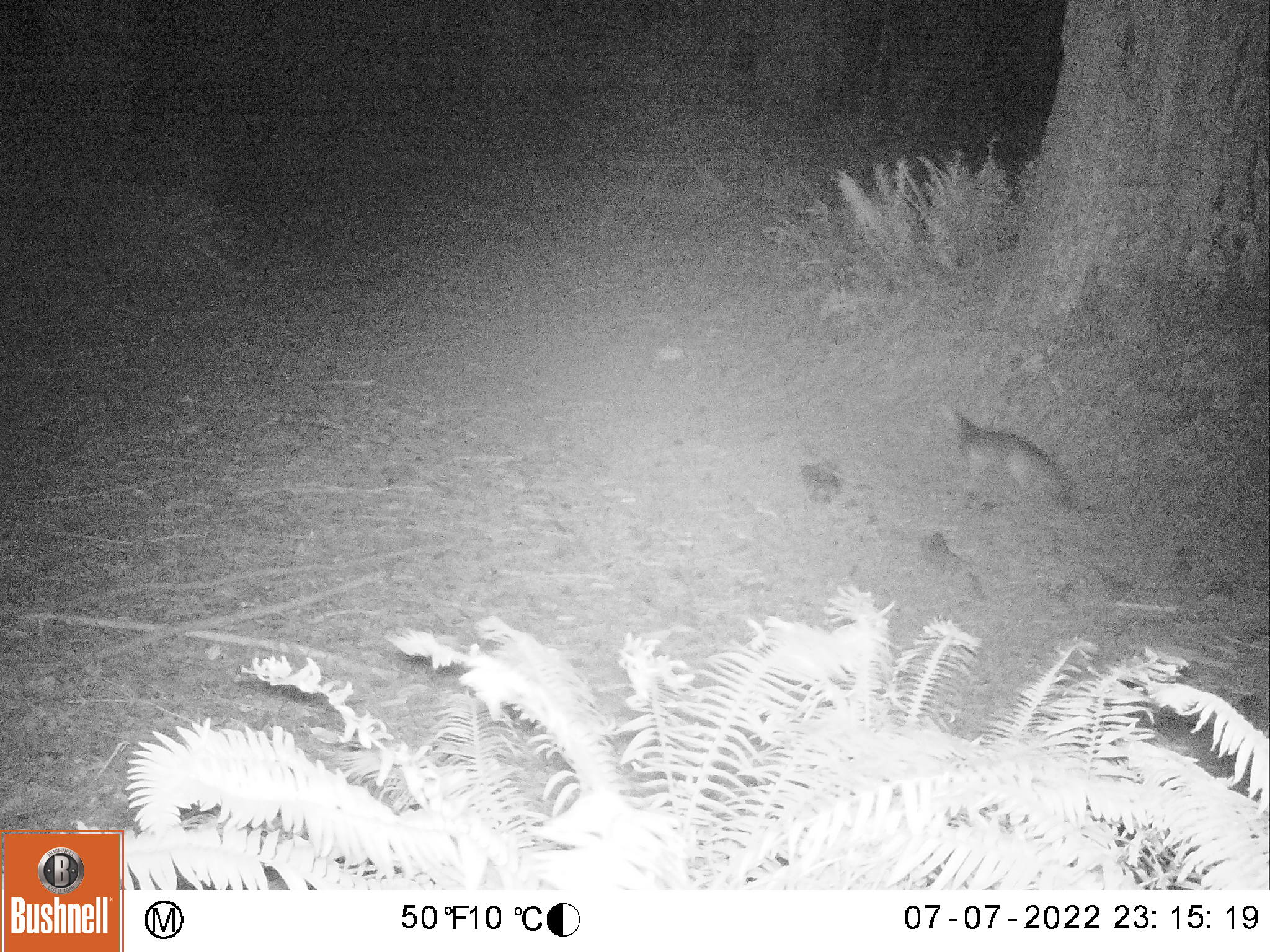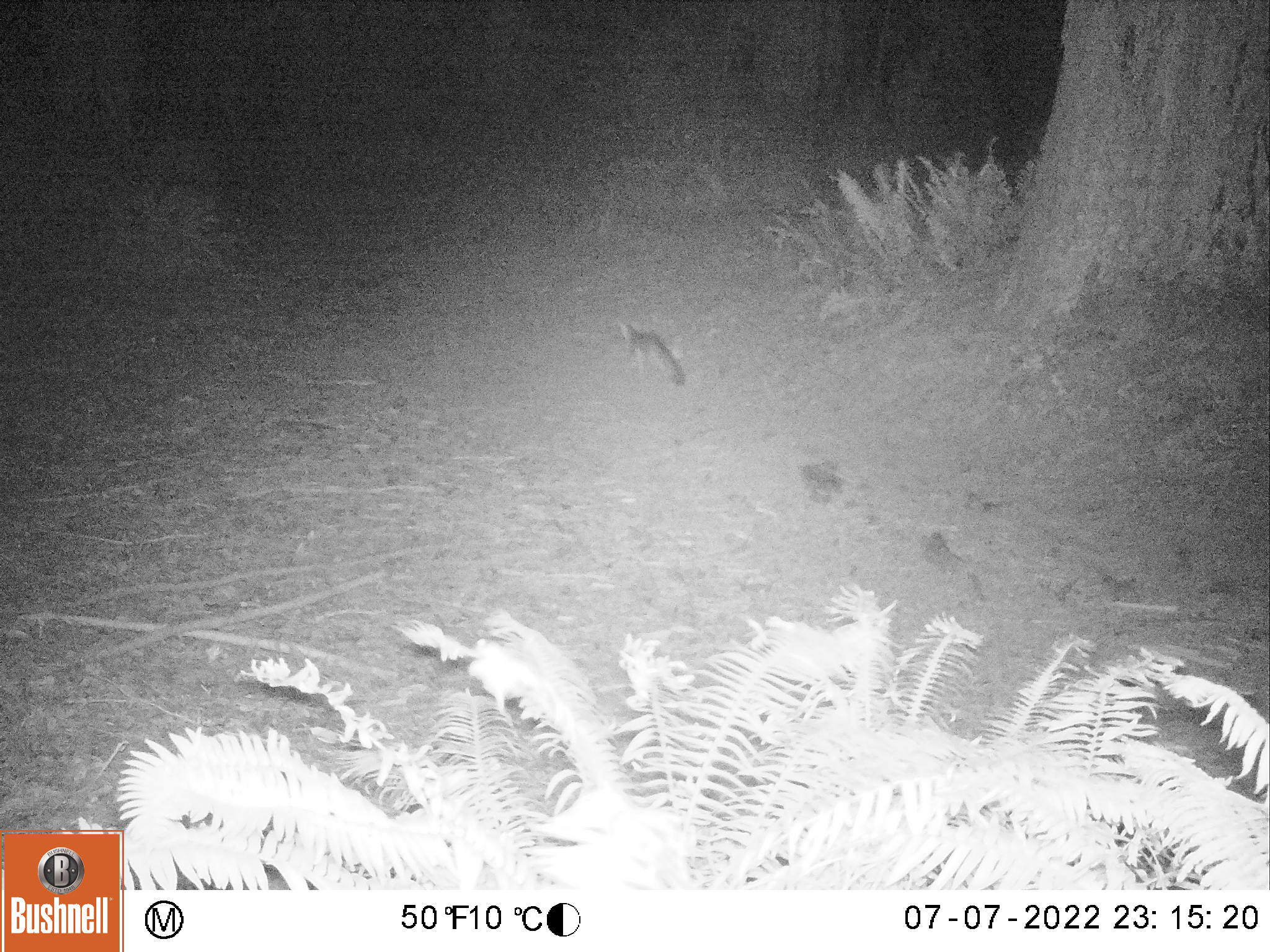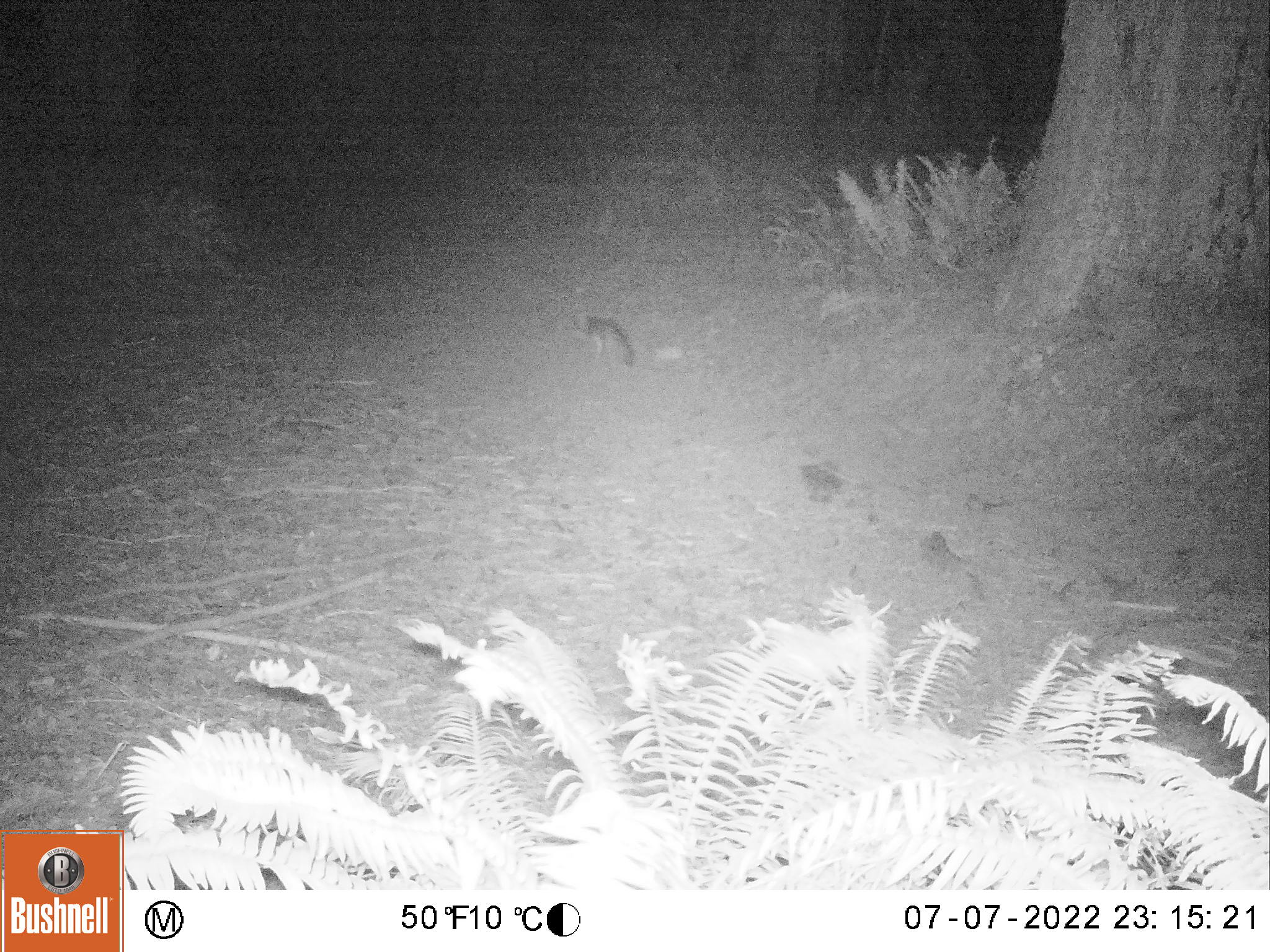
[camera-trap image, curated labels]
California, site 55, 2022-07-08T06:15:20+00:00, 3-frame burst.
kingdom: Animalia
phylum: Chordata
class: Mammalia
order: Carnivora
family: Canidae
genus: Urocyon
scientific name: Urocyon cinereoargenteus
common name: gray fox